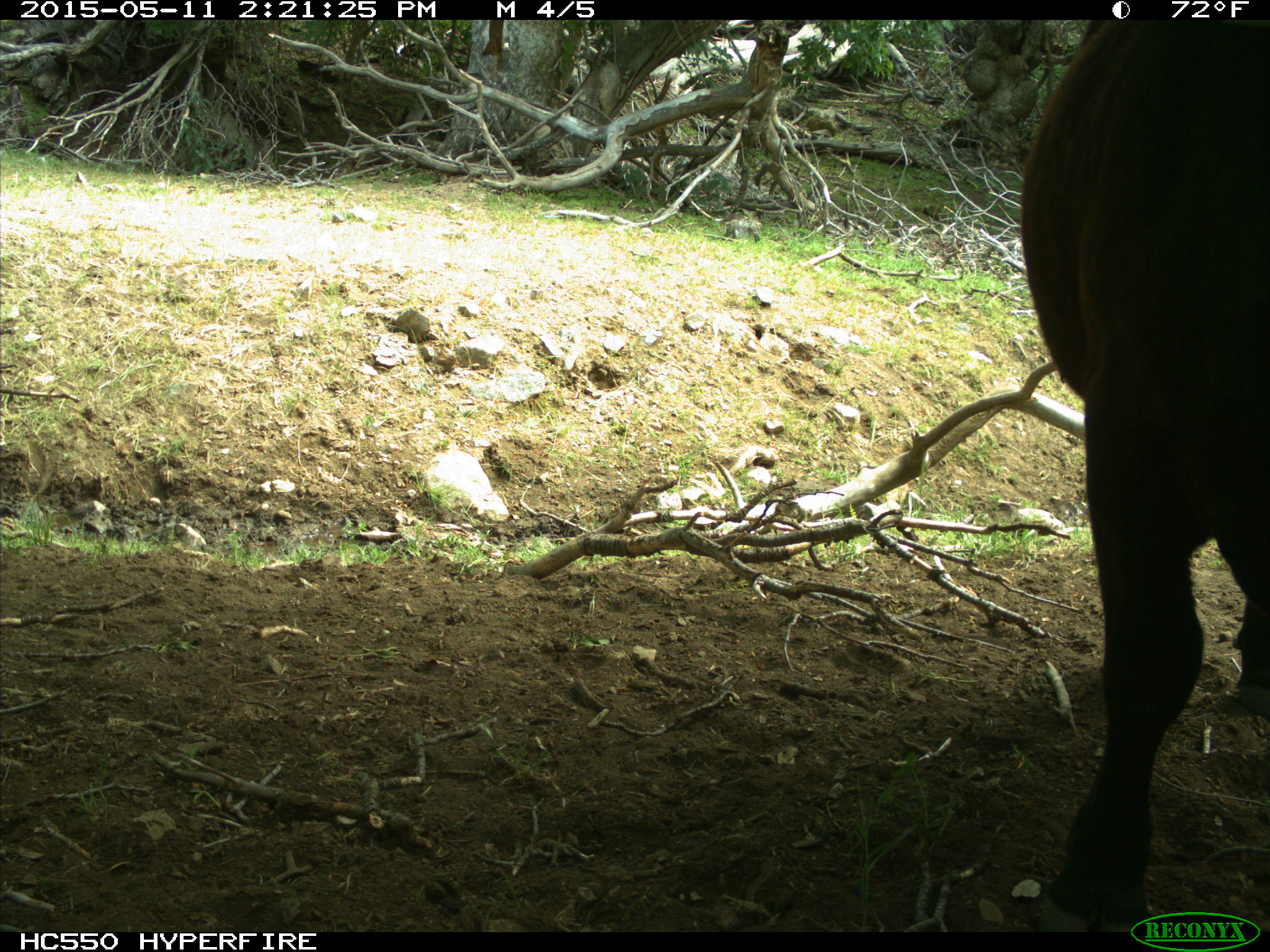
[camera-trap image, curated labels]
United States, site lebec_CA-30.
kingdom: Animalia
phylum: Chordata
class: Mammalia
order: Artiodactyla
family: Bovidae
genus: Bos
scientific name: Bos taurus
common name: domestic cow